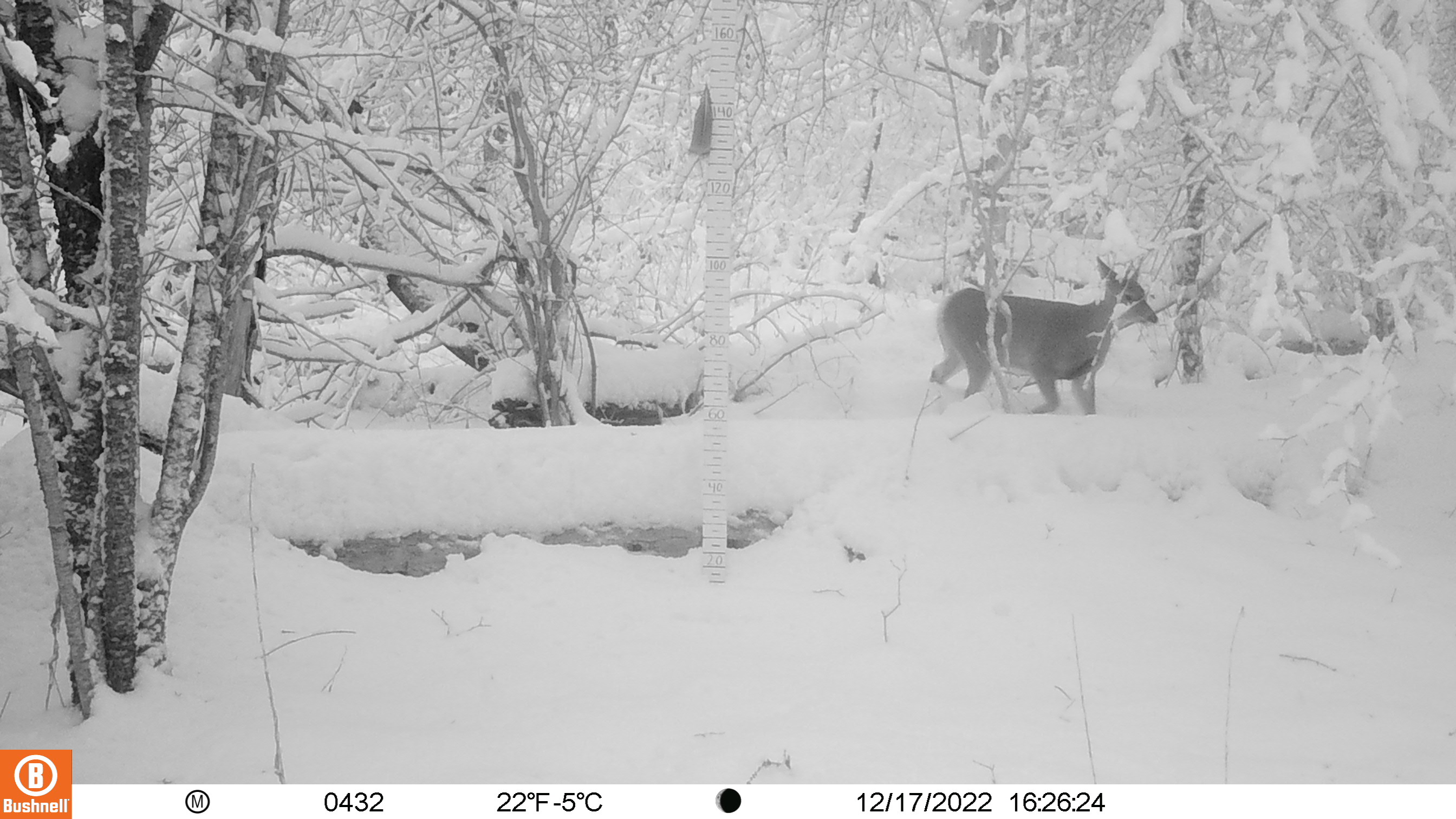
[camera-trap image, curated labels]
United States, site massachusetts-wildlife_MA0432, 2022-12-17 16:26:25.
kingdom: Animalia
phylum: Chordata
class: Mammalia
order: Artiodactyla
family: Cervidae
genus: Odocoileus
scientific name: Odocoileus virginianus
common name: white-tailed deer